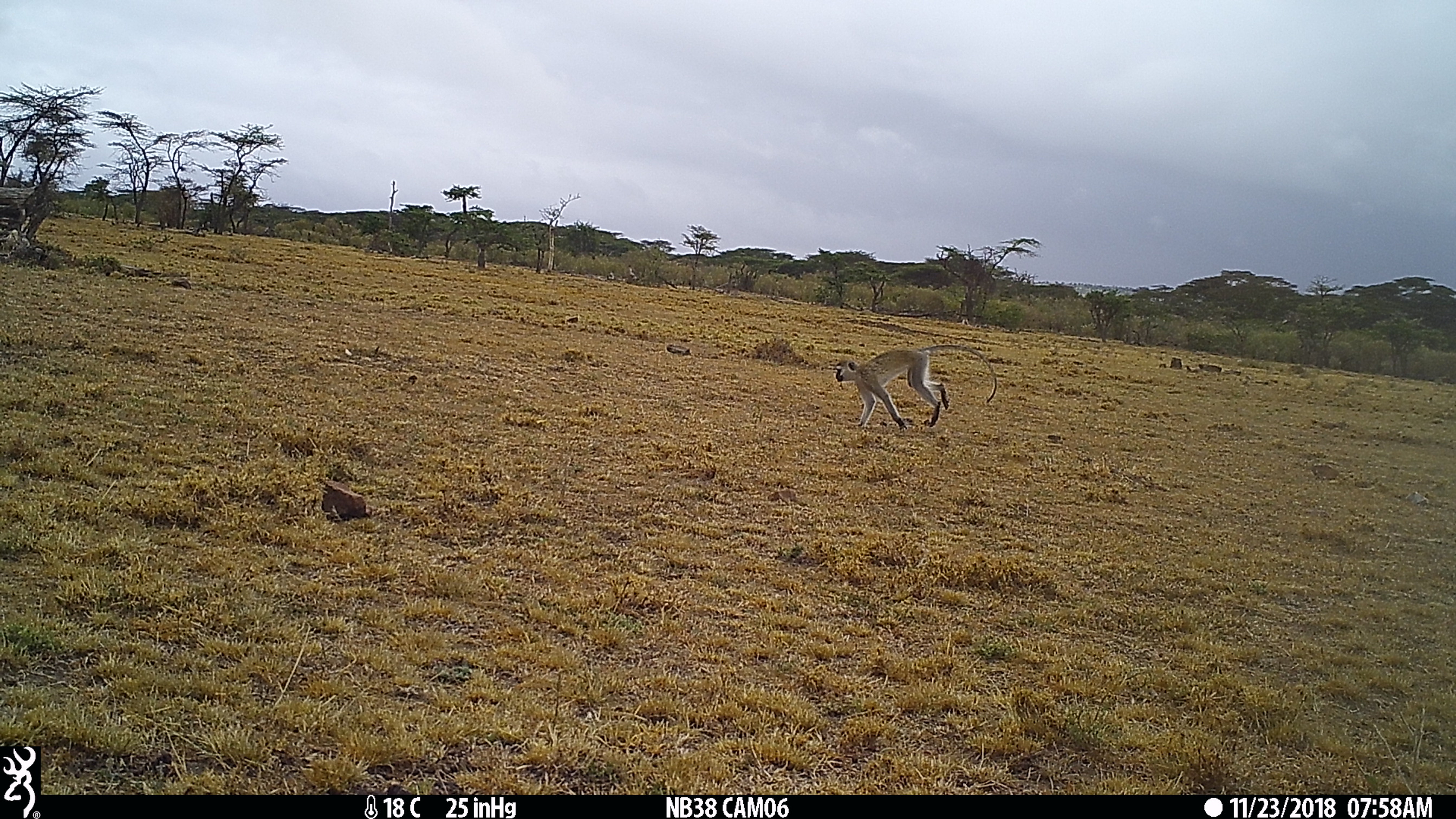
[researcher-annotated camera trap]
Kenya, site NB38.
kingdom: Animalia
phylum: Chordata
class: Mammalia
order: Primates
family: Cercopithecidae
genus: Chlorocebus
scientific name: Chlorocebus pygerythrus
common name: vervet monkey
Vervet monkey (Chlorocebus pygerythrus).